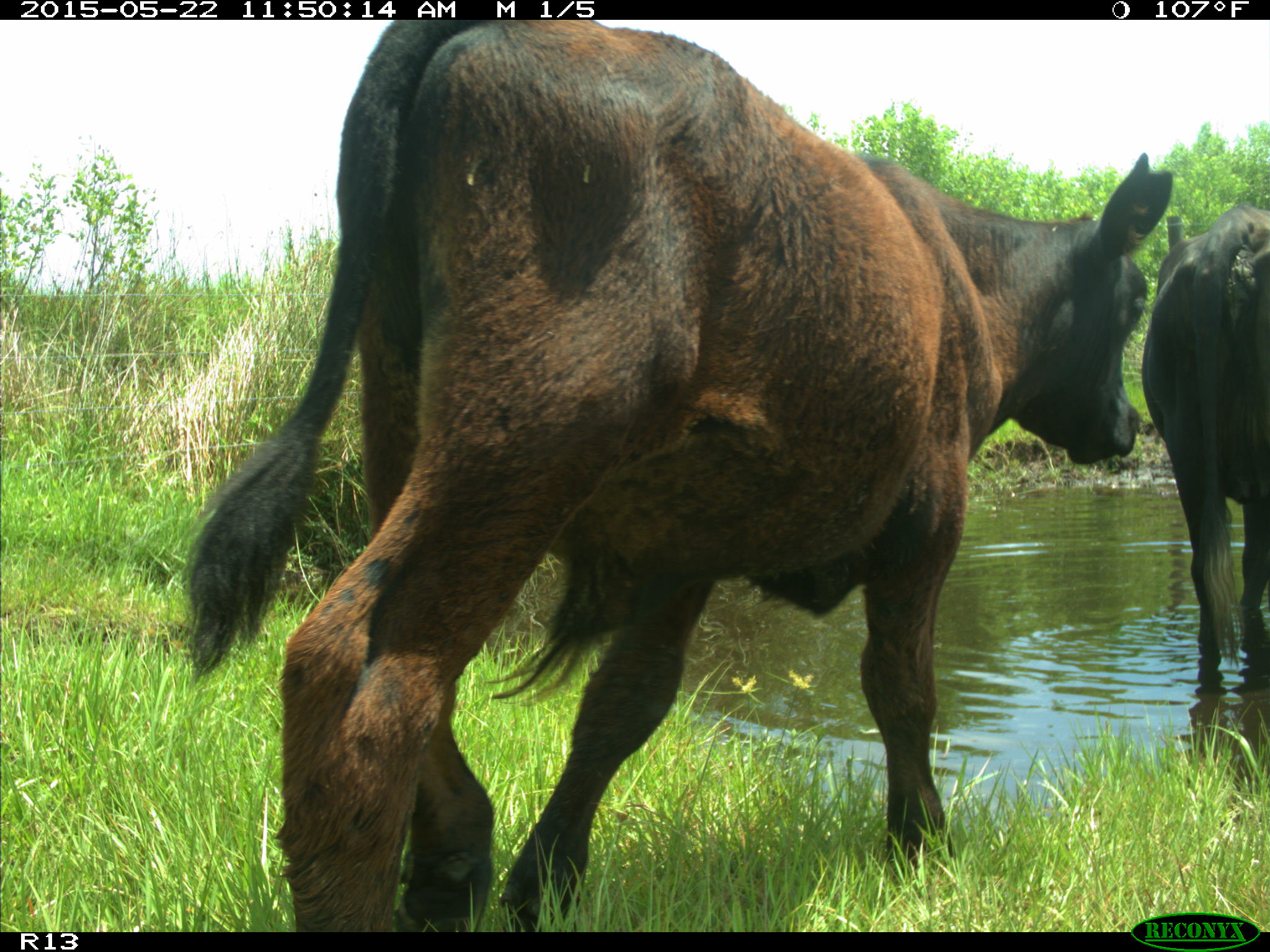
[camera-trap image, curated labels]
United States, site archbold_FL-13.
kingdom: Animalia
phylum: Chordata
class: Mammalia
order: Artiodactyla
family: Bovidae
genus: Bos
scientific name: Bos taurus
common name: domestic cow